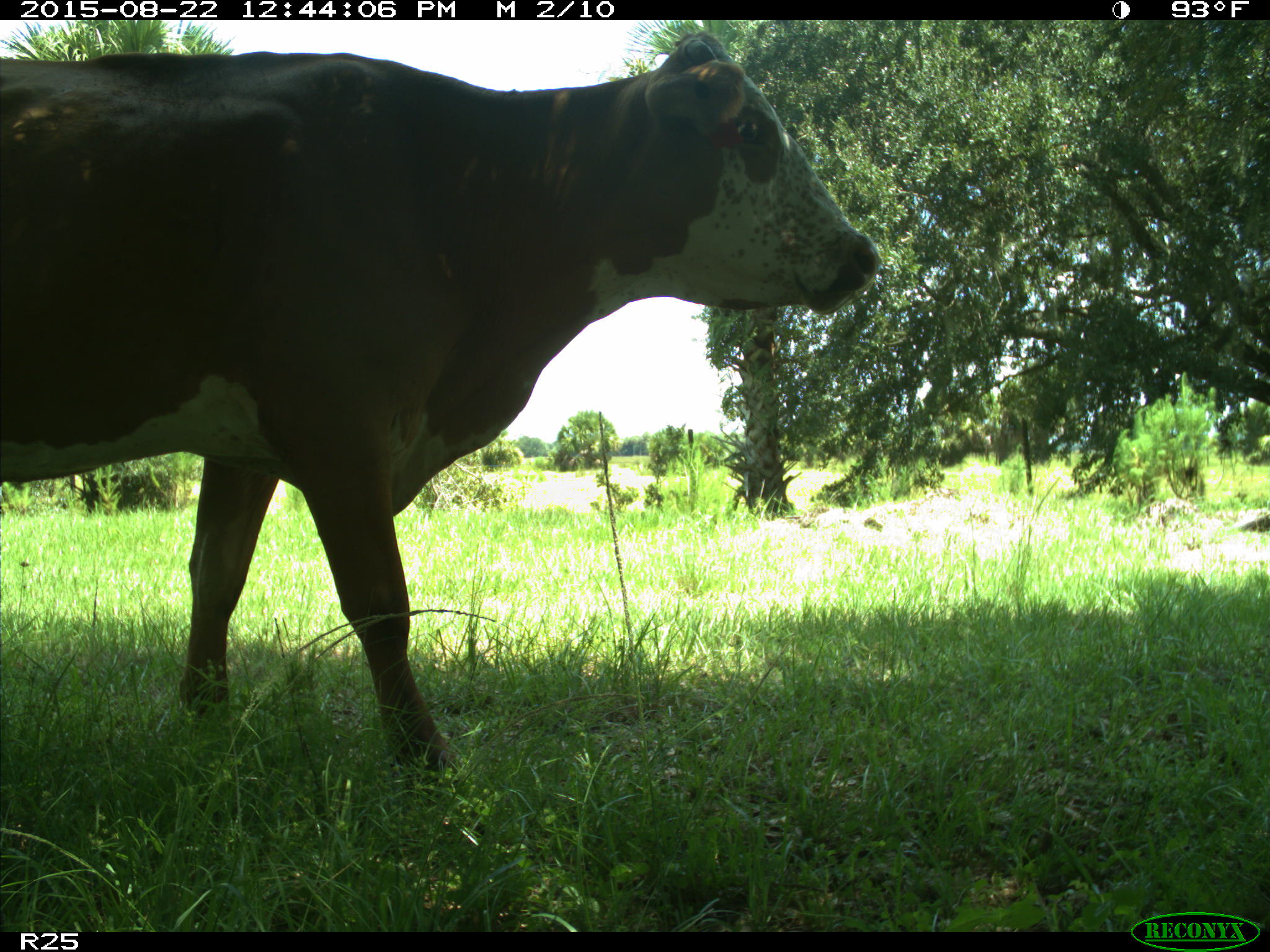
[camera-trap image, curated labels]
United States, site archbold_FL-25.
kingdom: Animalia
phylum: Chordata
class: Mammalia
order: Artiodactyla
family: Bovidae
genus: Bos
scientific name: Bos taurus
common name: domestic cow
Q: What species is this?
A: Bos taurus (domestic cow).